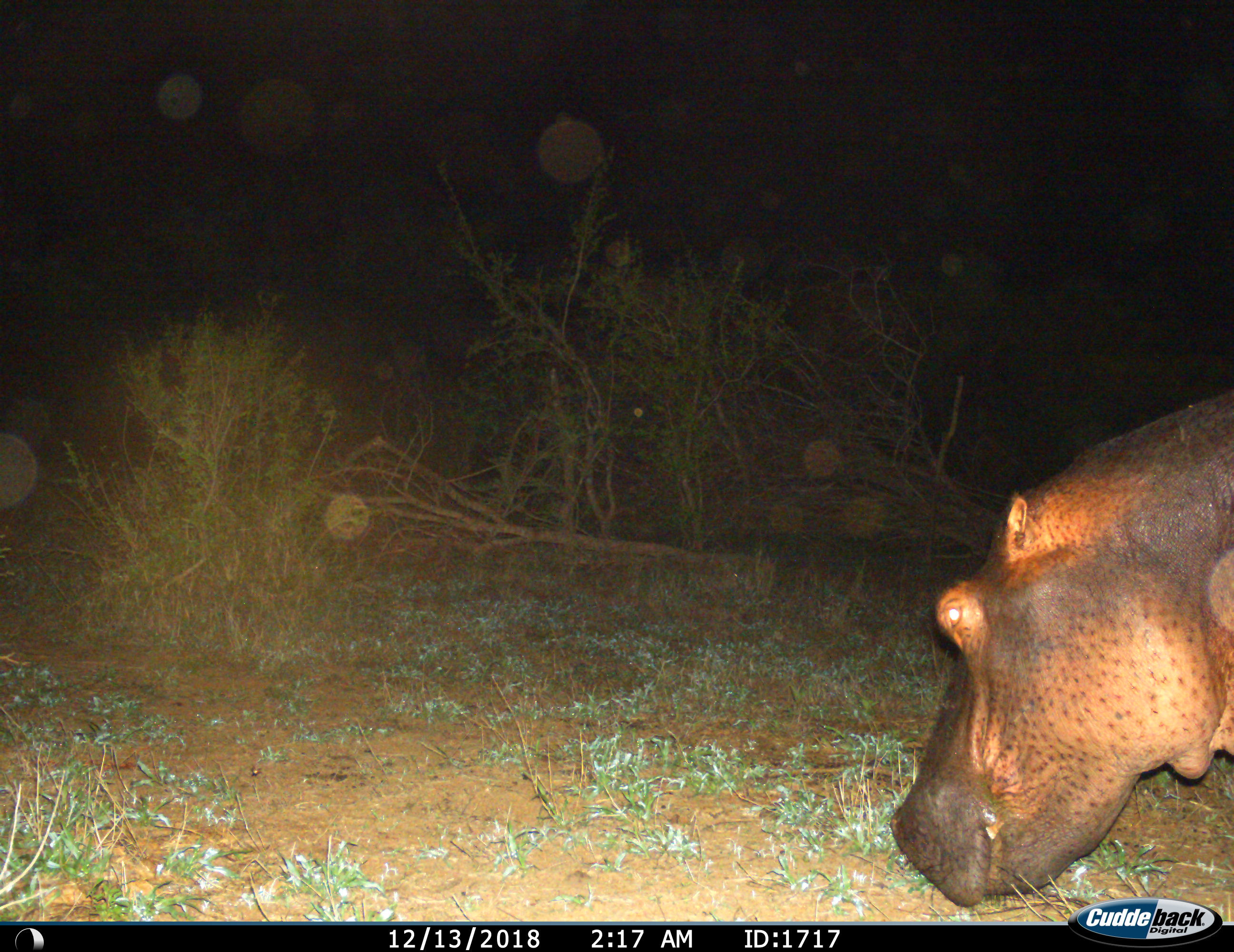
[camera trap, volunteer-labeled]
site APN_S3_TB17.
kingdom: Animalia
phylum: Chordata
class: Mammalia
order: Artiodactyla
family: Hippopotamidae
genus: Hippopotamus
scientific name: Hippopotamus amphibius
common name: hippopotamus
Hippopotamus (Hippopotamus amphibius), count 1. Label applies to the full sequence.